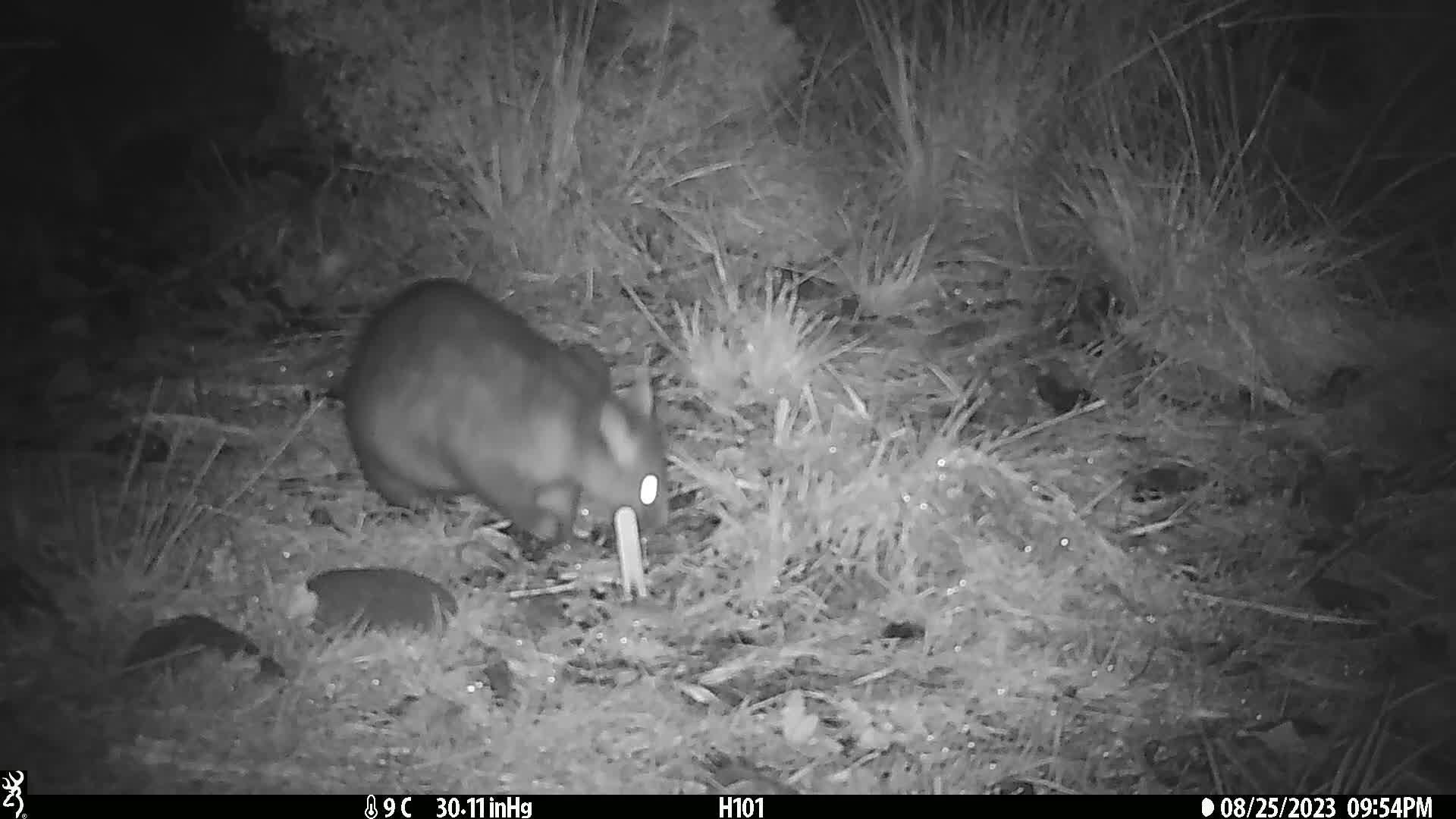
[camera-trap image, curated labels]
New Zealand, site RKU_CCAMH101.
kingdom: Animalia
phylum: Chordata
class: Mammalia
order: Diprotodontia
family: Phalangeridae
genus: Trichosurus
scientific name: Trichosurus vulpecula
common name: common brushtail possum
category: possum